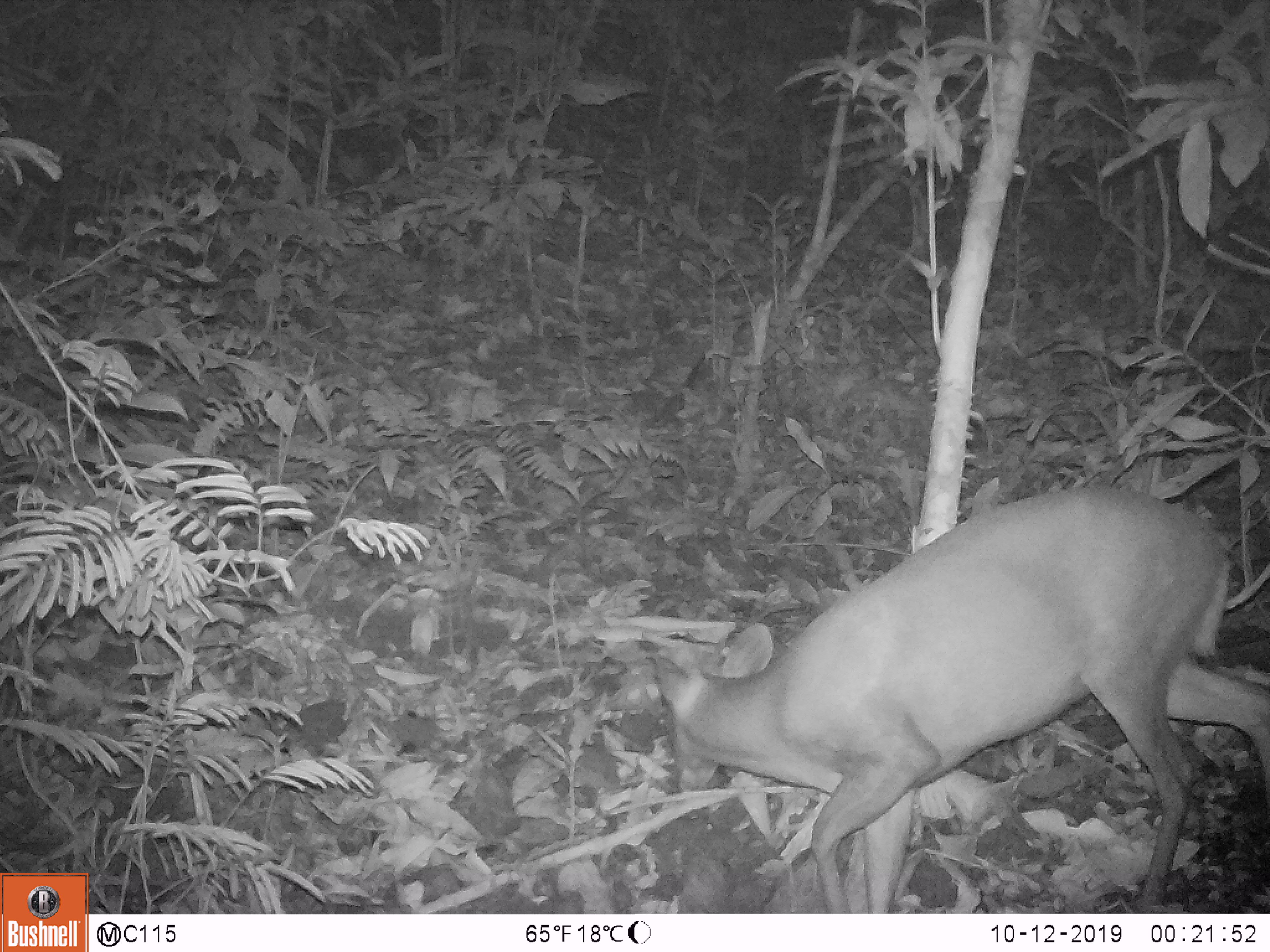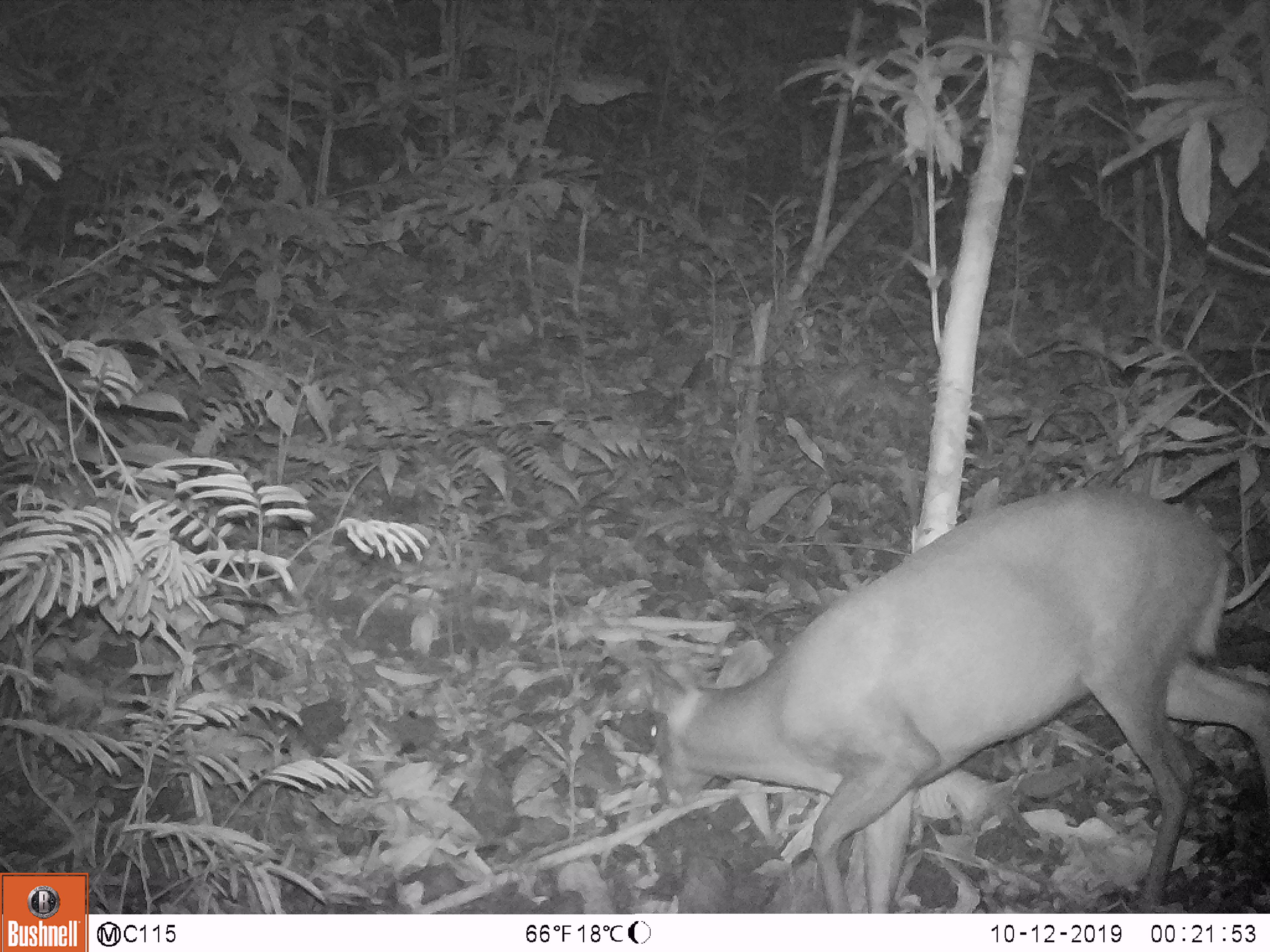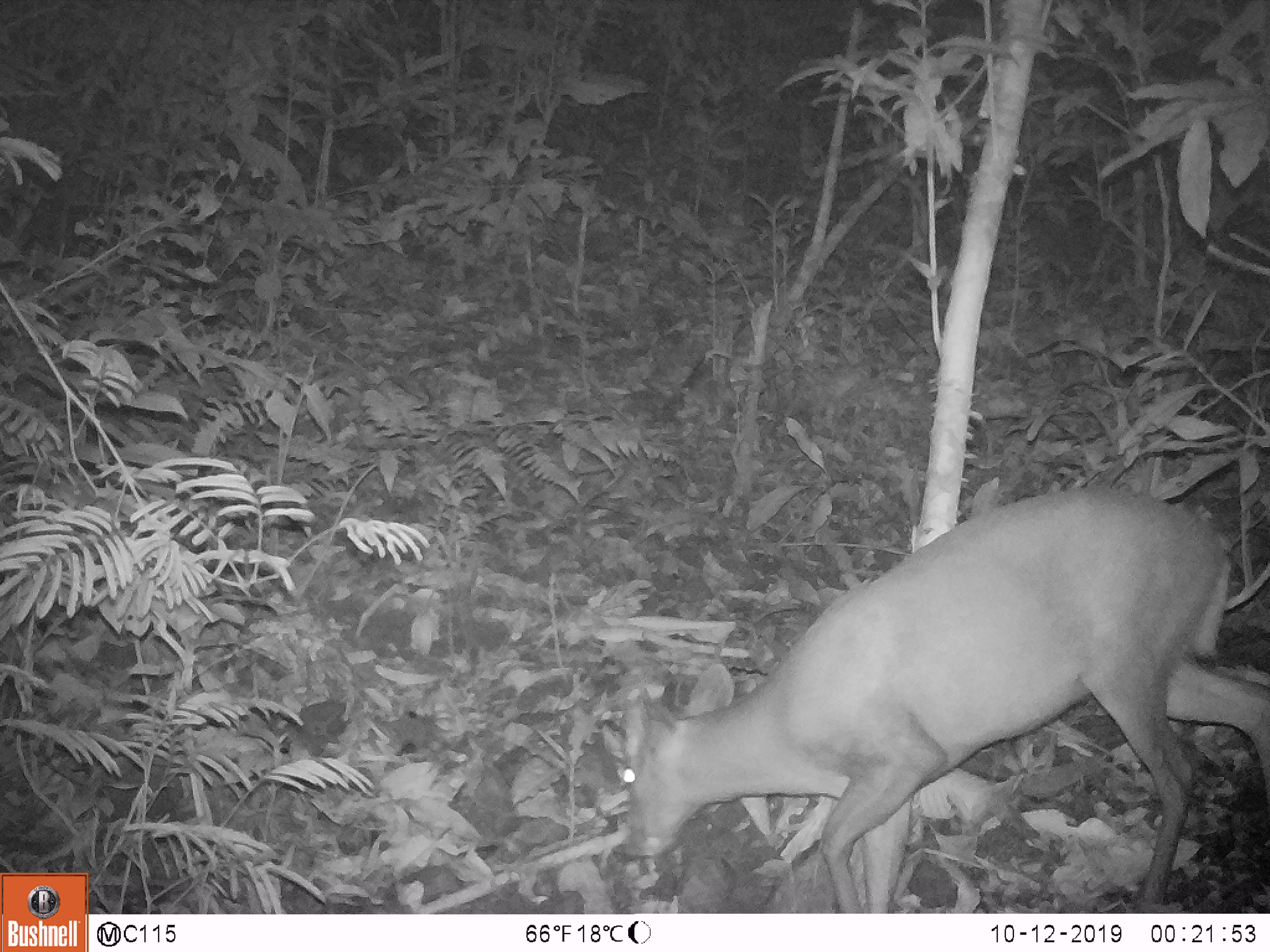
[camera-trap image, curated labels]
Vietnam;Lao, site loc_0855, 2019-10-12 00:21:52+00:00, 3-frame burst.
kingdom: Animalia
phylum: Chordata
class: Mammalia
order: Artiodactyla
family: Cervidae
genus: Muntiacus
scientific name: Muntiacus rooseveltorum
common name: roosevelt's muntjac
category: roosevelts muntjac group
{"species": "roosevelts muntjac group (roosevelt's muntjac) (Muntiacus rooseveltorum)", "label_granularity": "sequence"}